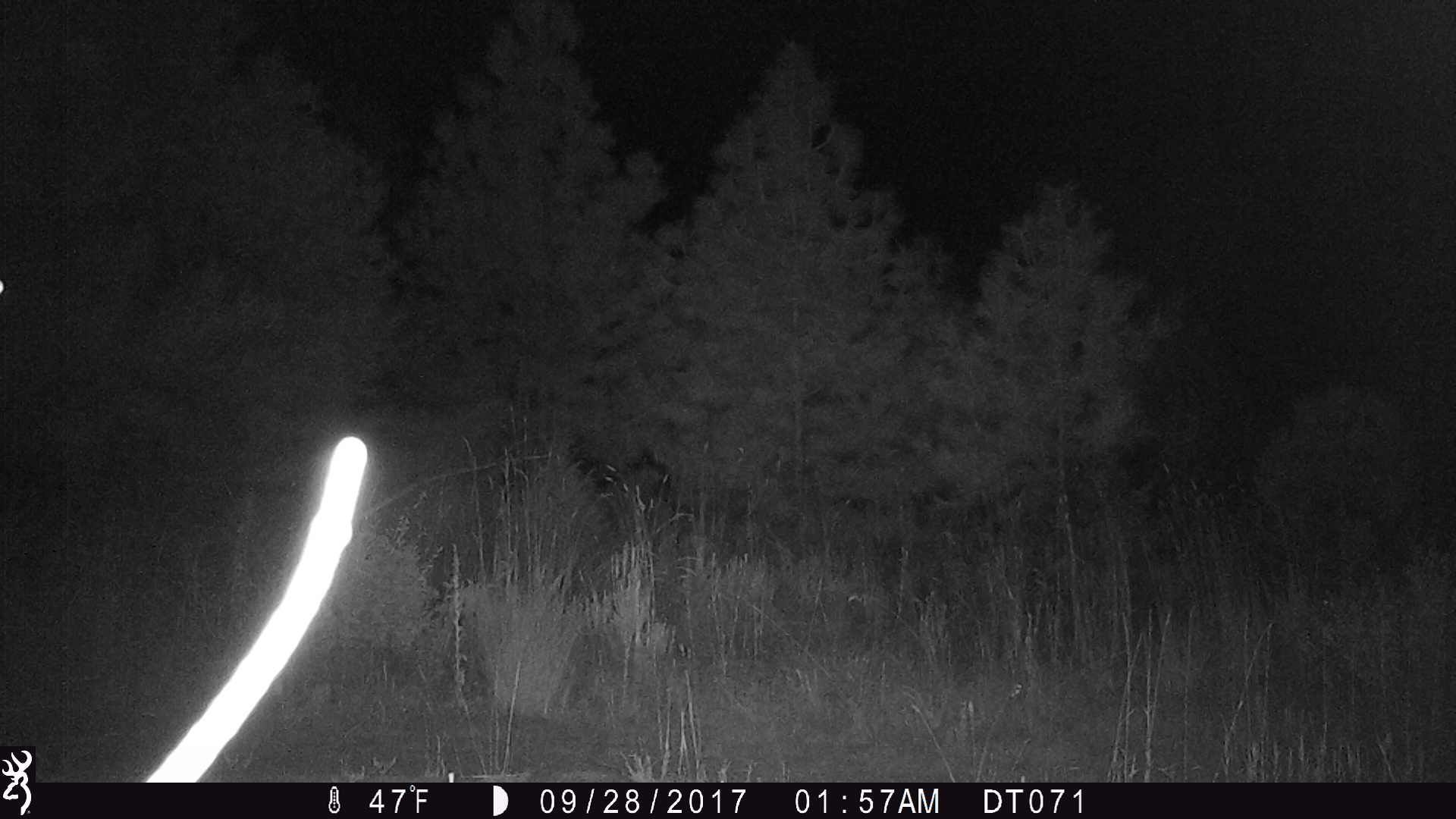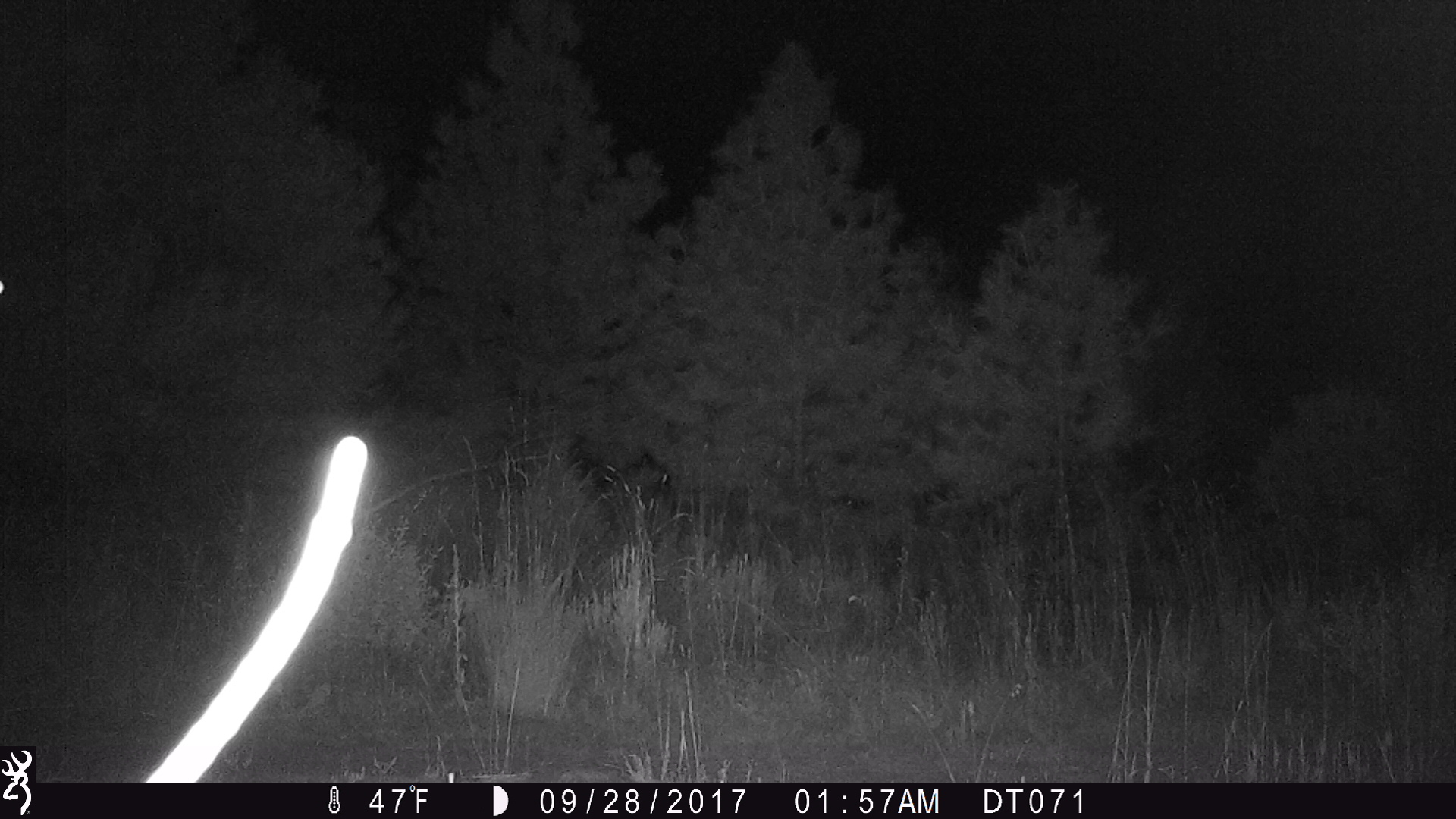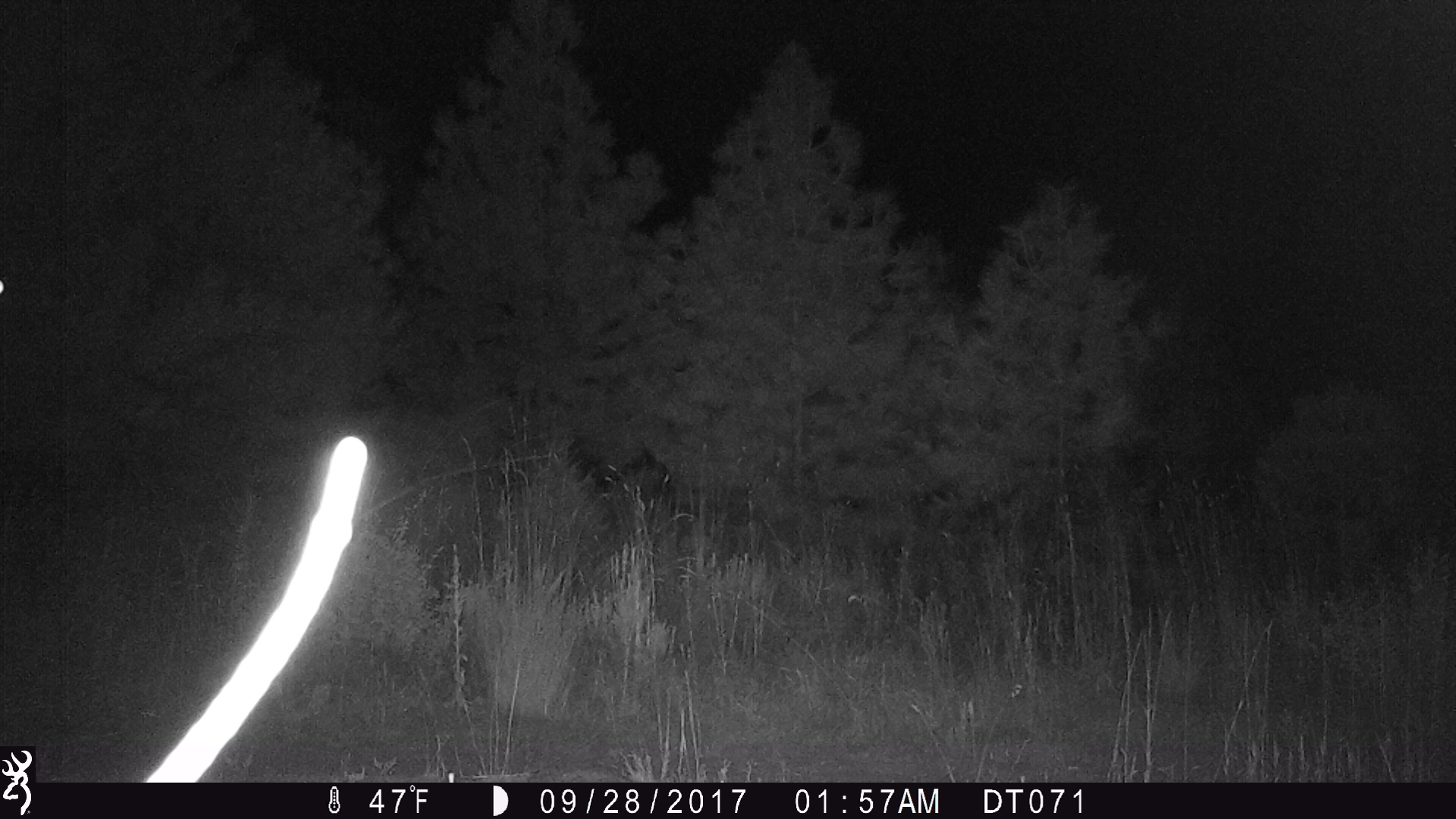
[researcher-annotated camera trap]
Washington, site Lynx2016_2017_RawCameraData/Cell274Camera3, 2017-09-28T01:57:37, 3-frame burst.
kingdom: Animalia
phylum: Chordata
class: Mammalia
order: Artiodactyla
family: Bovidae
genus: Bos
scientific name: Bos taurus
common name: domestic cattle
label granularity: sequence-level